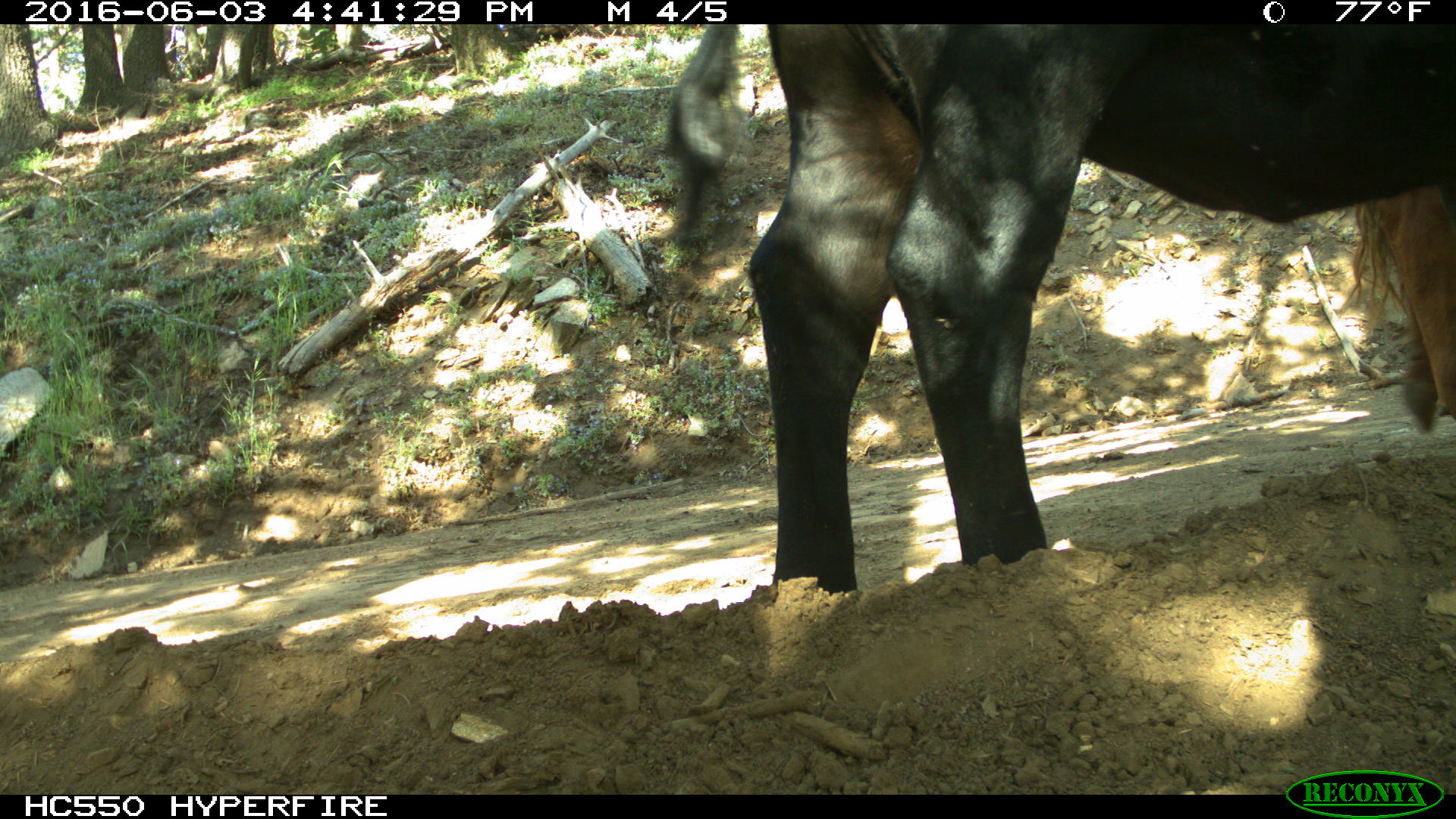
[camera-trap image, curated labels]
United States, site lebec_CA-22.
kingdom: Animalia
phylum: Chordata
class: Mammalia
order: Artiodactyla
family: Bovidae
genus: Bos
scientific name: Bos taurus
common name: domestic cow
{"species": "Bos taurus (domestic cow)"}